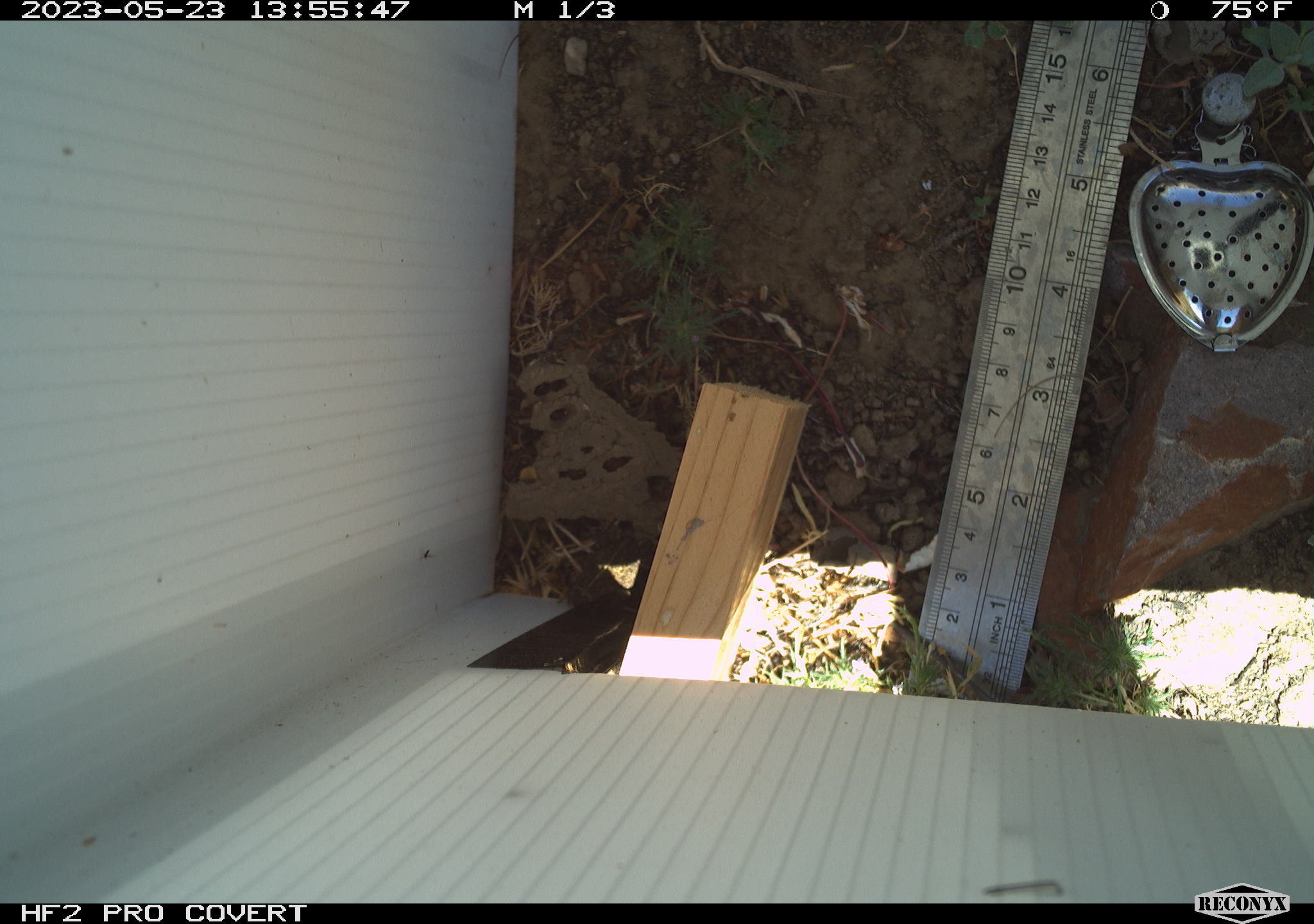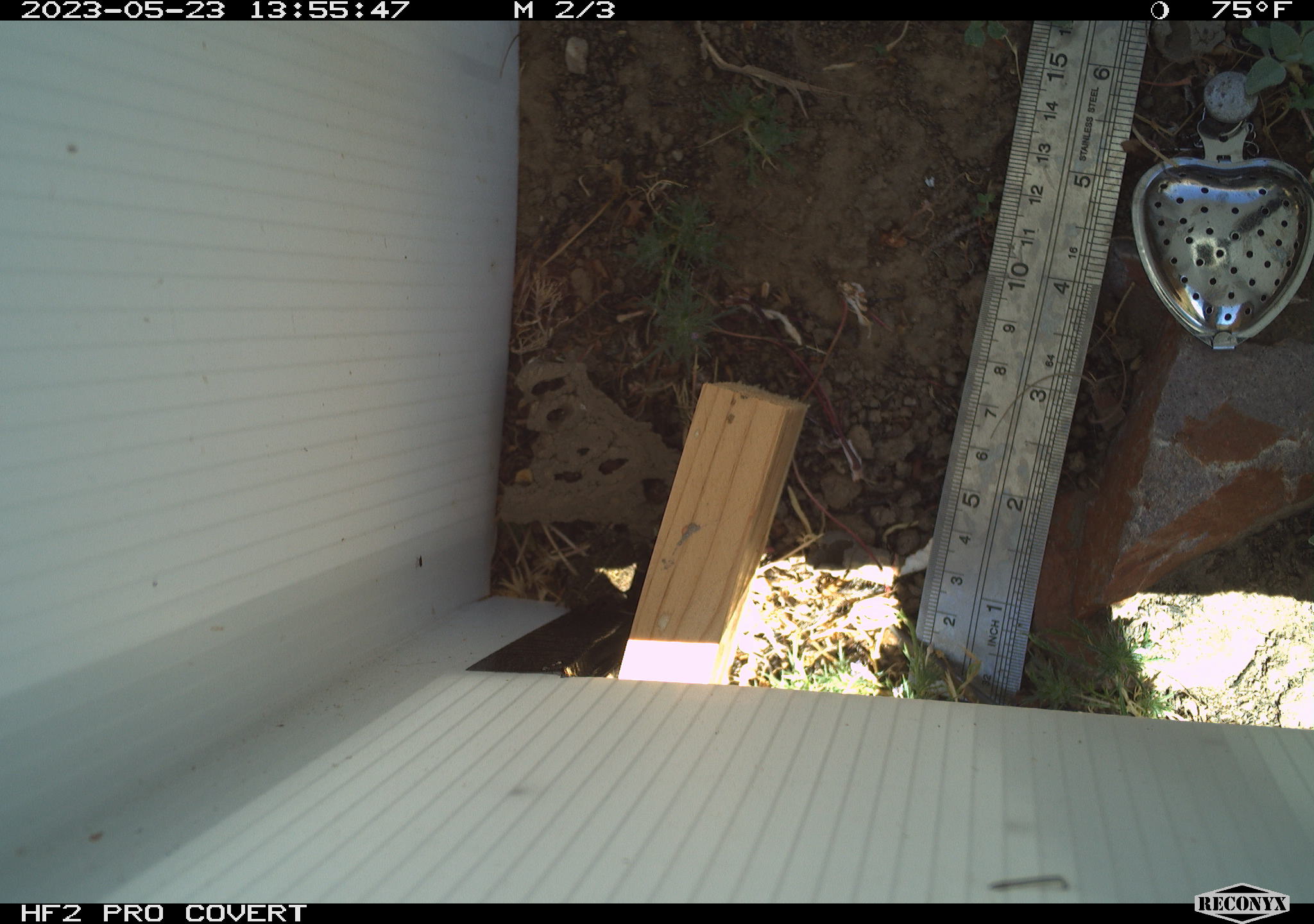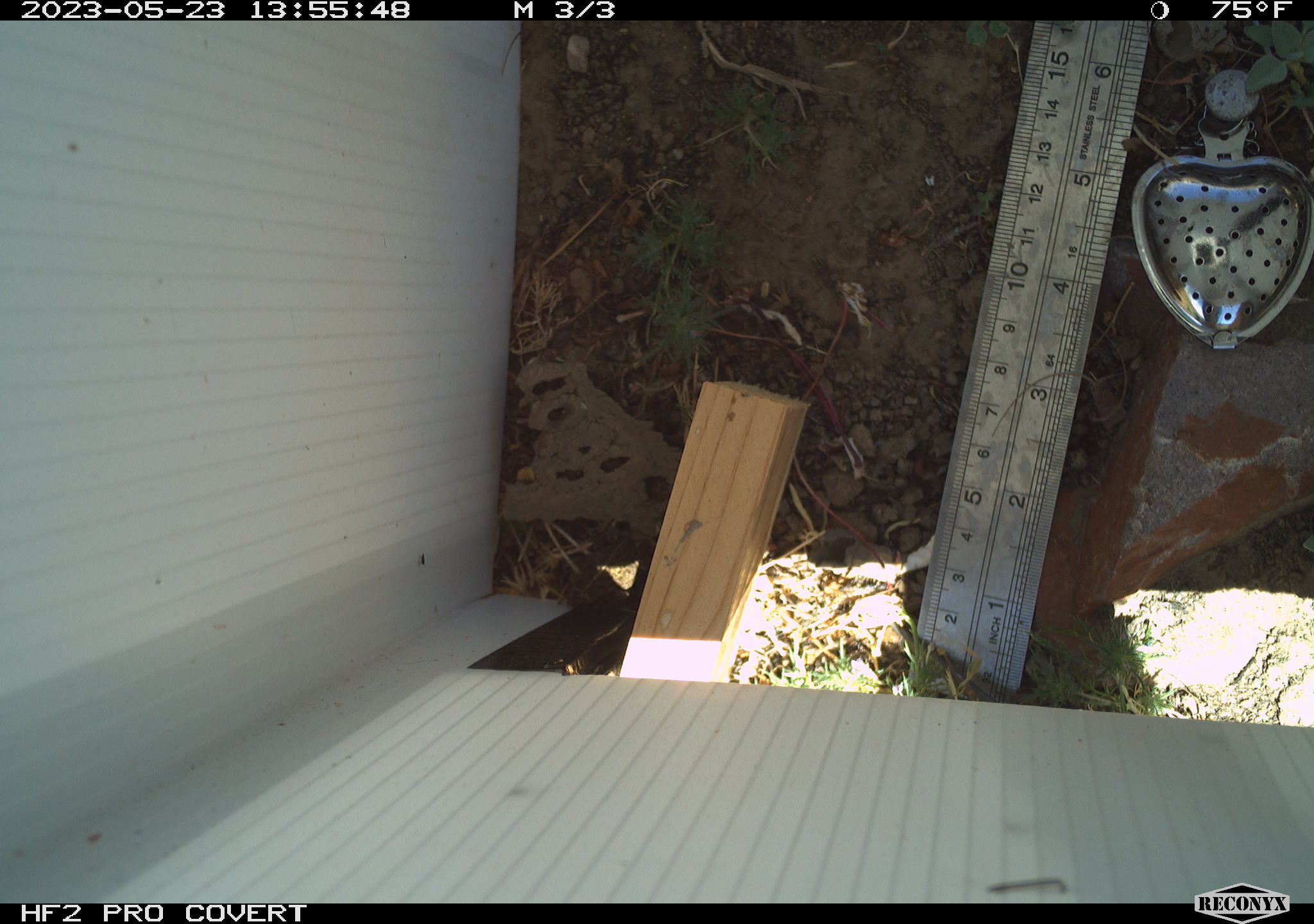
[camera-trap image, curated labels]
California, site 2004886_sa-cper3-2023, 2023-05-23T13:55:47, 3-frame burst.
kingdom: Animalia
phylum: Chordata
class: Amphibia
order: Anura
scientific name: Anura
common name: frogs